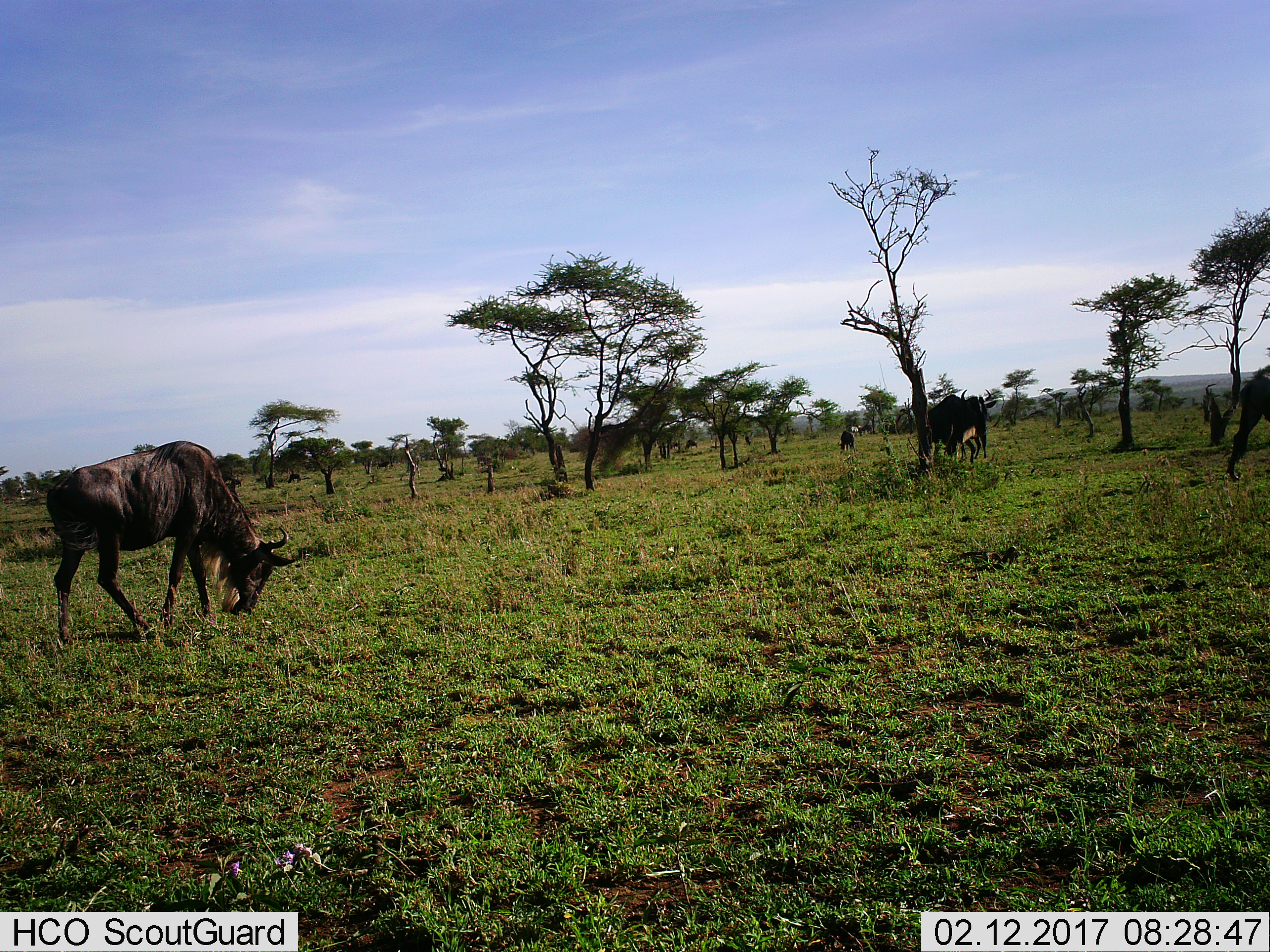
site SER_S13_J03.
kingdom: Animalia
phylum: Chordata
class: Mammalia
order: Artiodactyla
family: Bovidae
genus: Connochaetes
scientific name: Connochaetes taurinus taurinus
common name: blue wildebeest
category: wildebeestblue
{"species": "wildebeestblue (blue wildebeest) (Connochaetes taurinus taurinus)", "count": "7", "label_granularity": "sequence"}